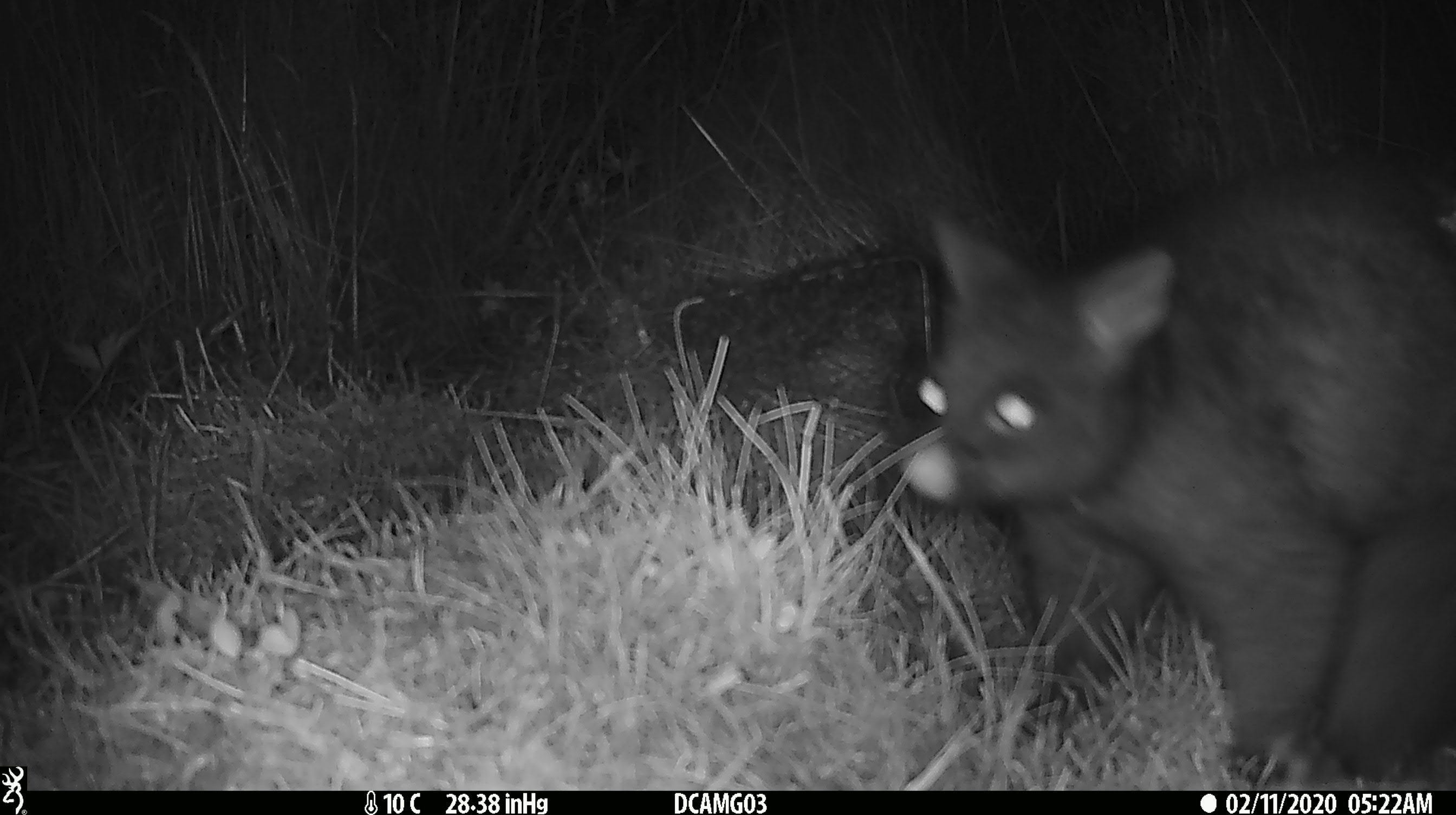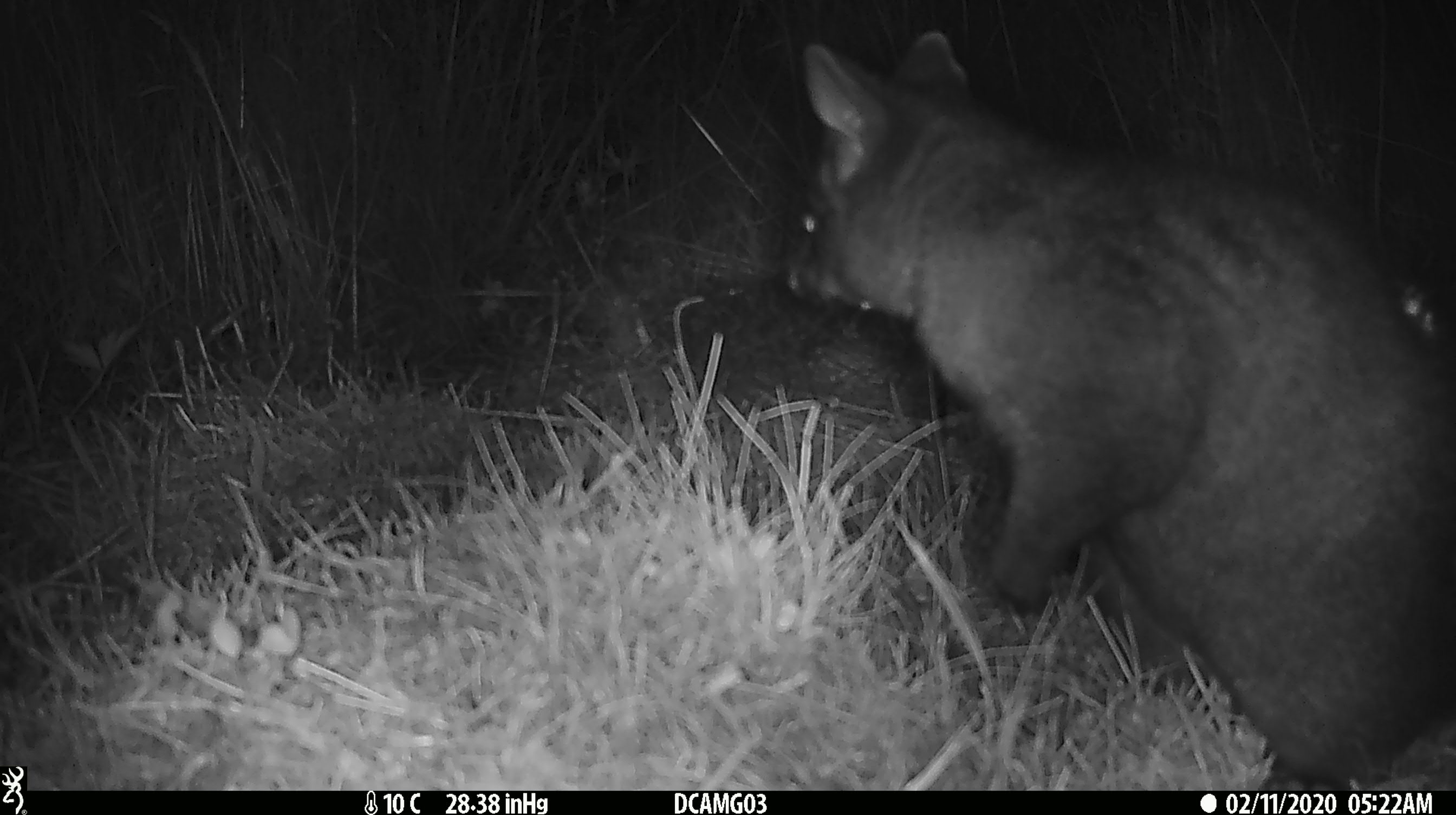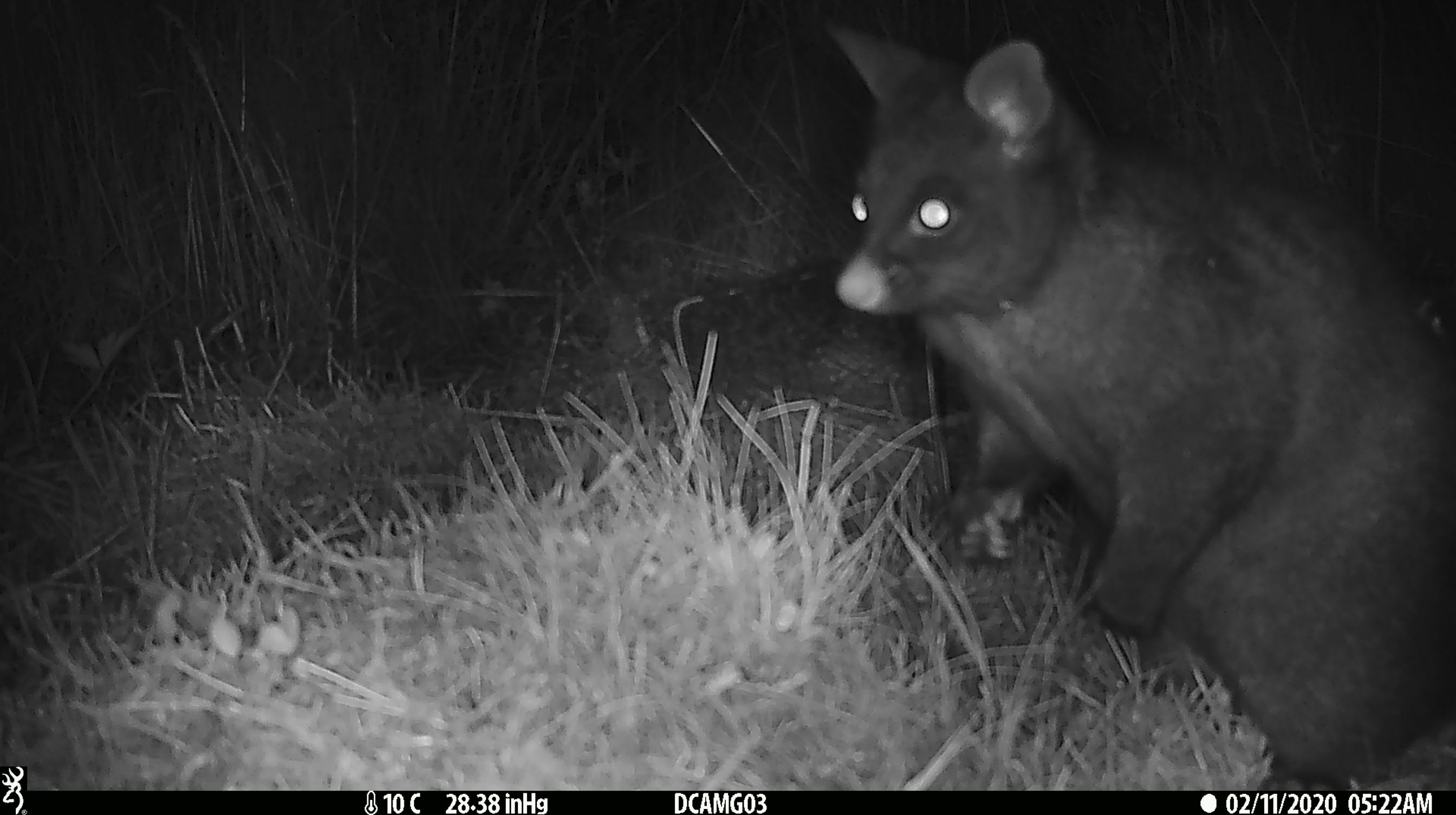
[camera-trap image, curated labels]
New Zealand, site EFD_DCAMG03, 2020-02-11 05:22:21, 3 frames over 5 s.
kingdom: Animalia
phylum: Chordata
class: Mammalia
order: Diprotodontia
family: Phalangeridae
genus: Trichosurus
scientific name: Trichosurus vulpecula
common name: common brushtail possum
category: possum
Possum (common brushtail possum) (Trichosurus vulpecula).